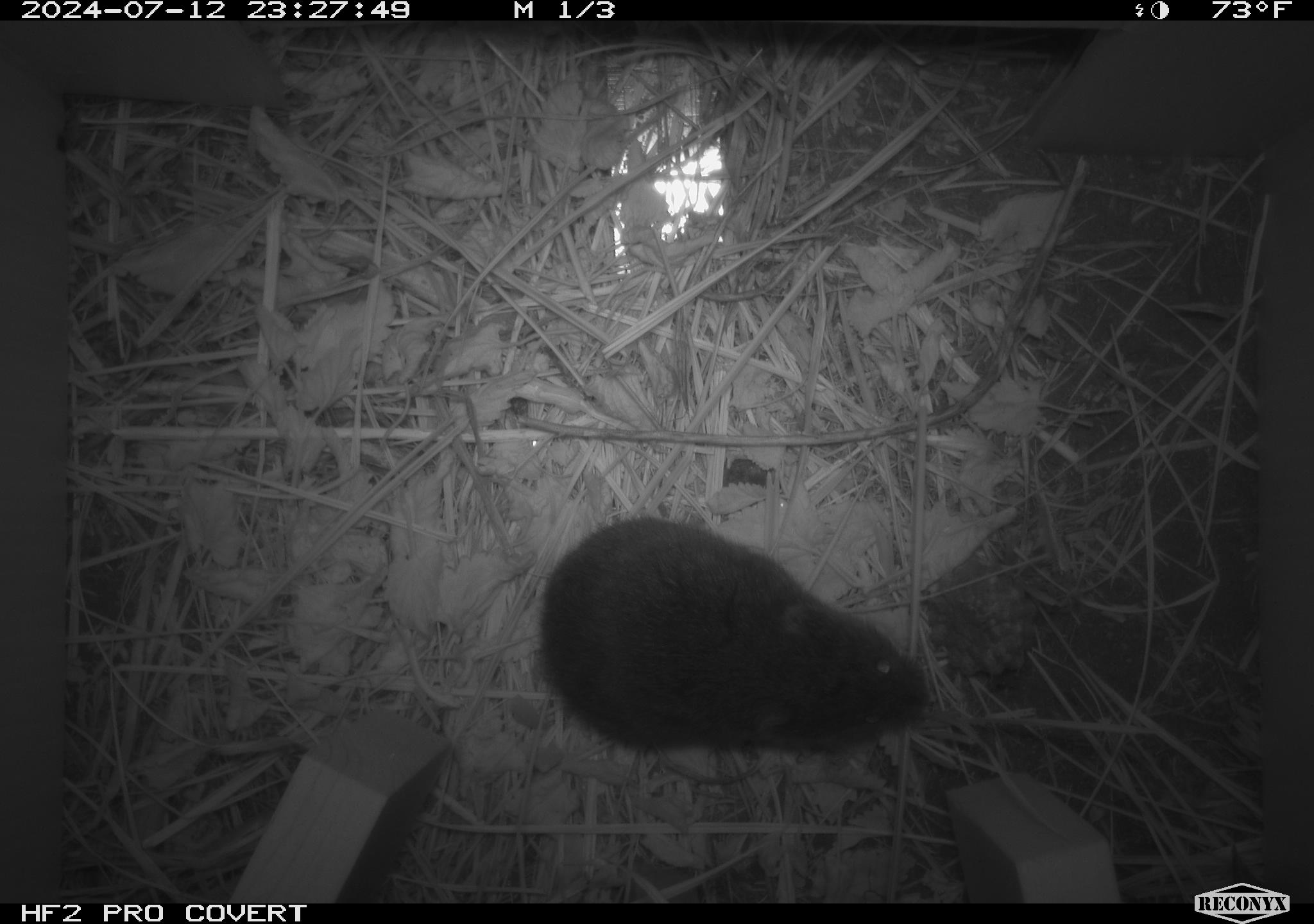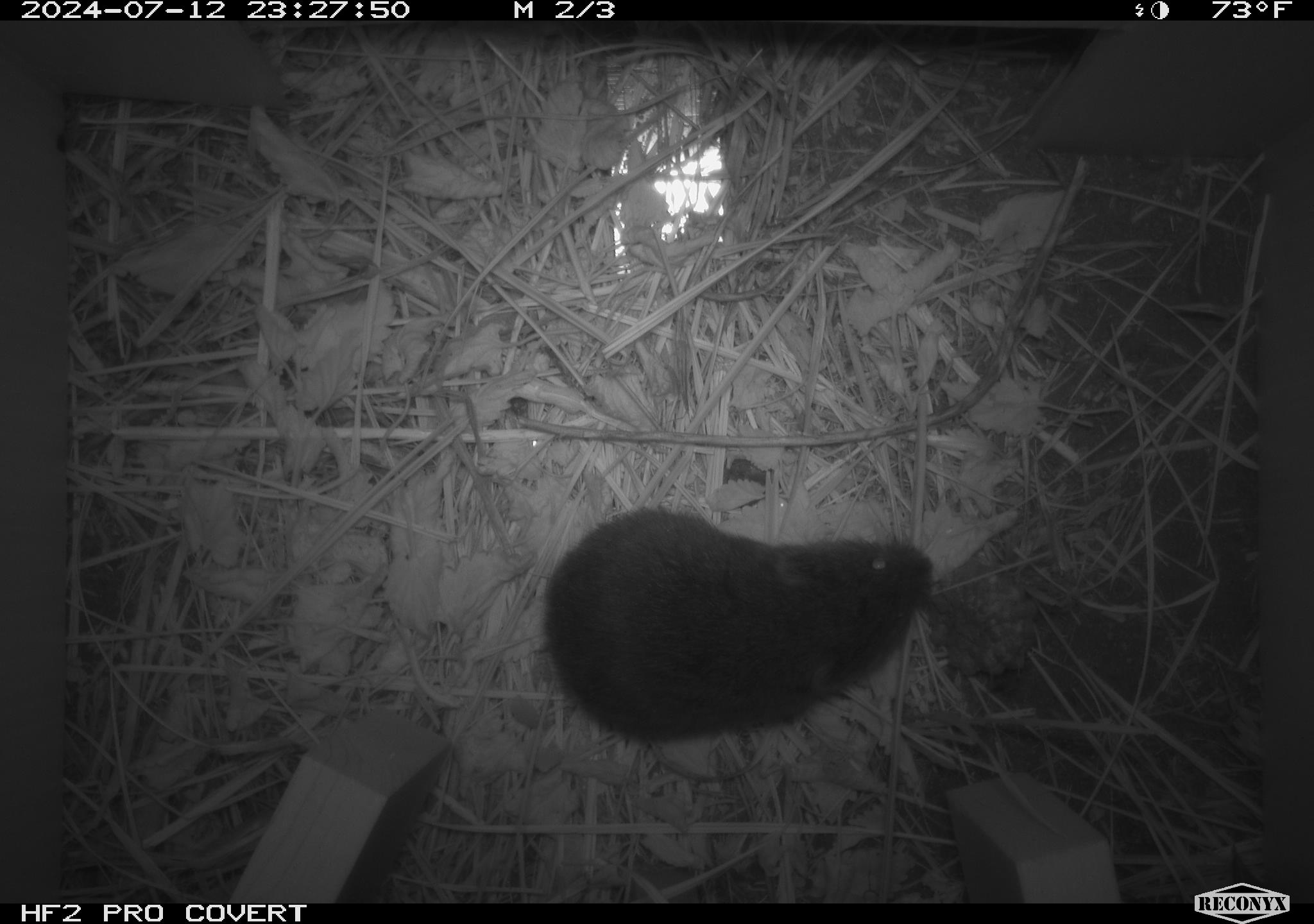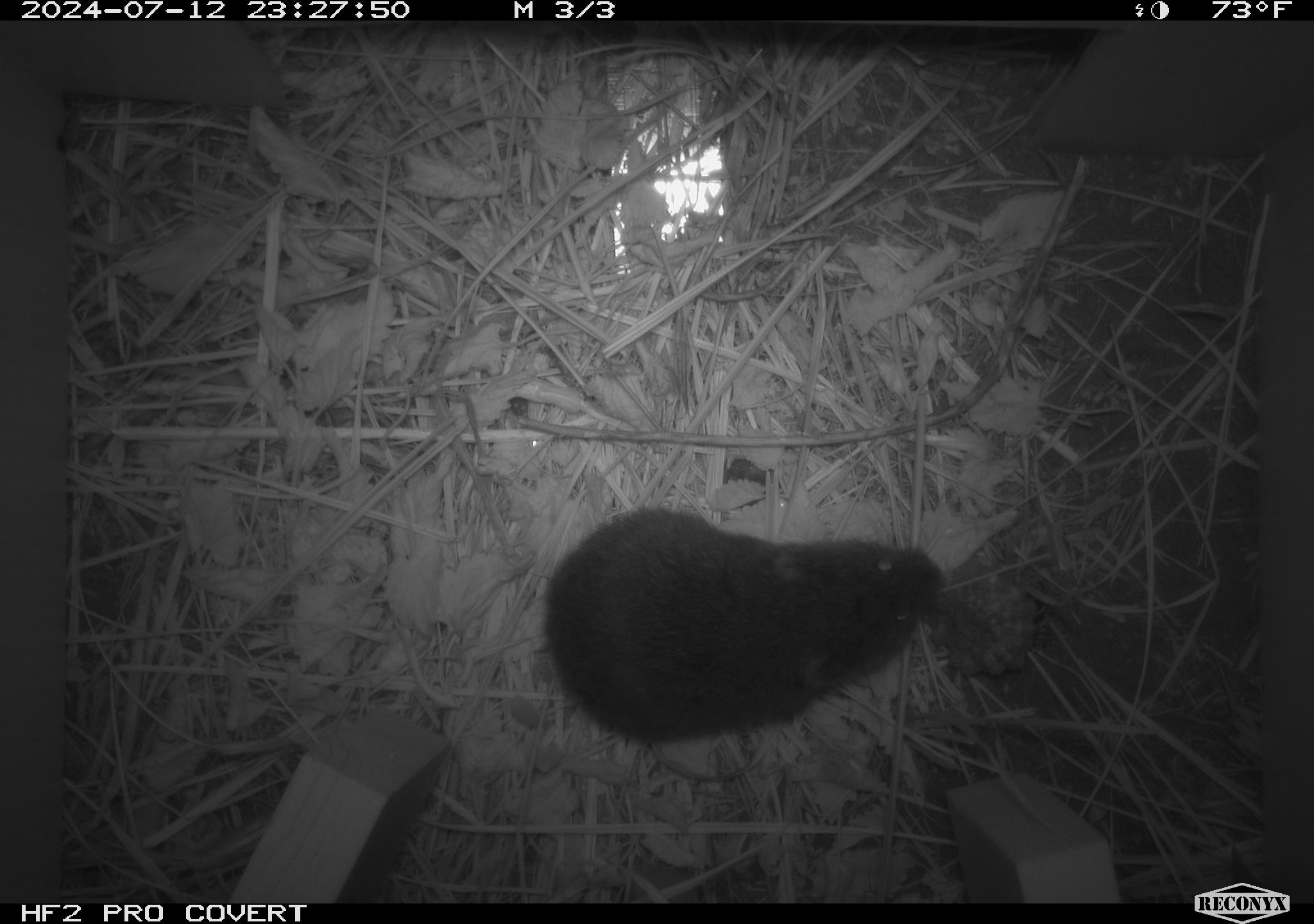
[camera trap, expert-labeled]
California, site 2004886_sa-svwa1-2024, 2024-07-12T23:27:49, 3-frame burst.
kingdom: Animalia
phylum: Chordata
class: Mammalia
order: Rodentia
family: Cricetidae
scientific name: Arvicolinae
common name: voles, lemmings, and muskrats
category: arvicolinae subfamily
Arvicolinae subfamily (voles, lemmings, and muskrats) (Arvicolinae).